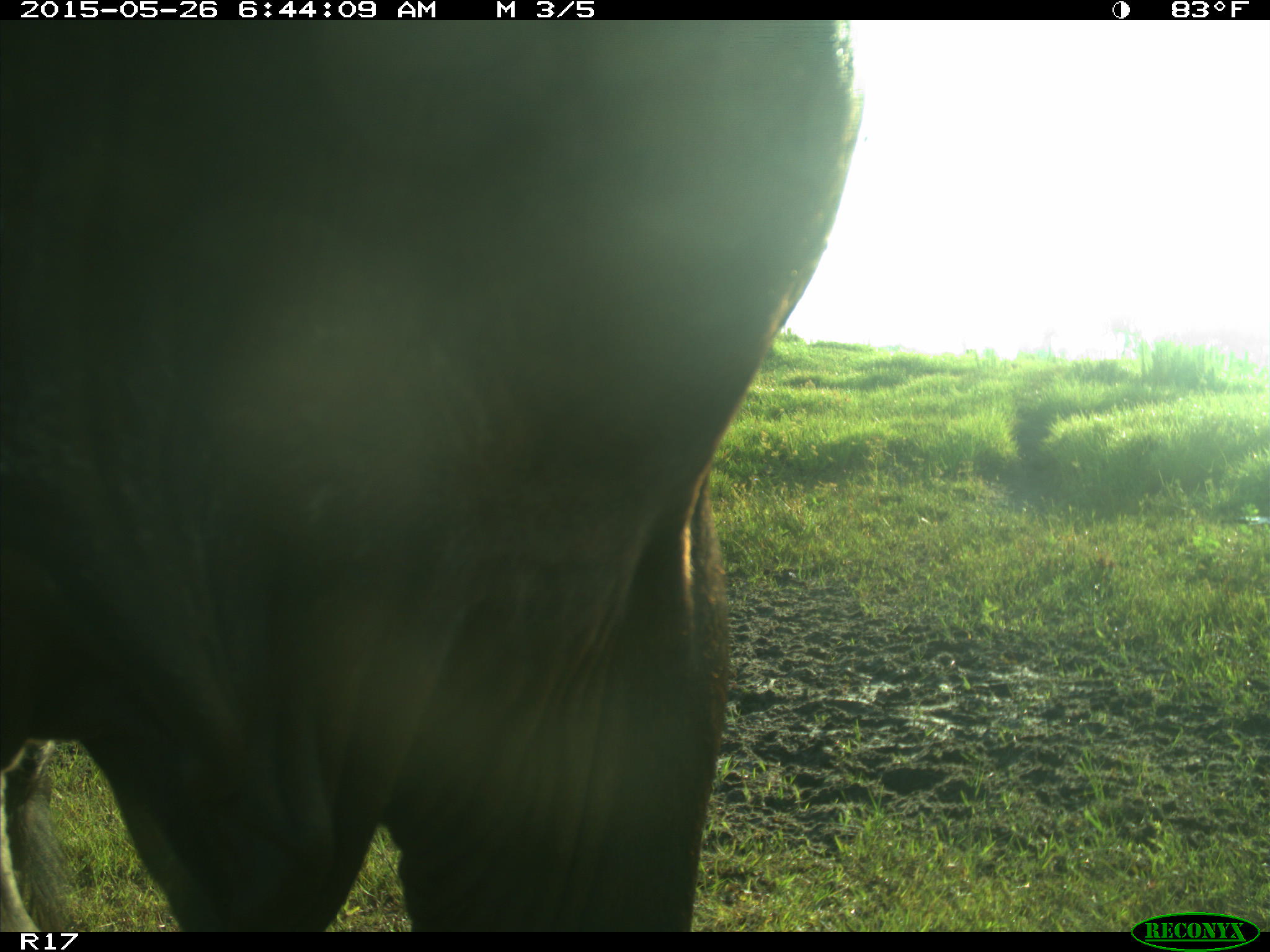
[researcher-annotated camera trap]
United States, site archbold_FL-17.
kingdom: Animalia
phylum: Chordata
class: Mammalia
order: Artiodactyla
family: Bovidae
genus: Bos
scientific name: Bos taurus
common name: domestic cow